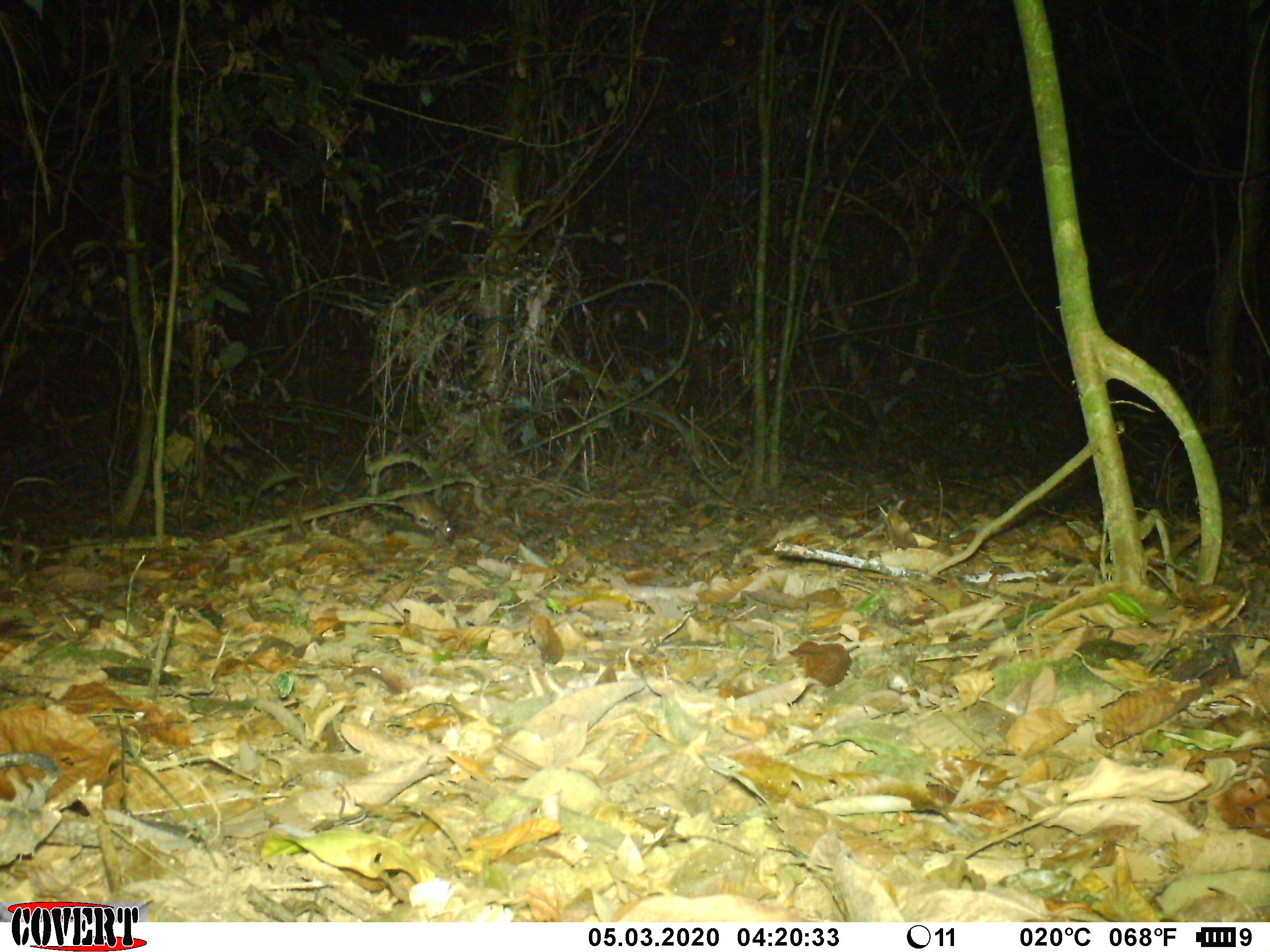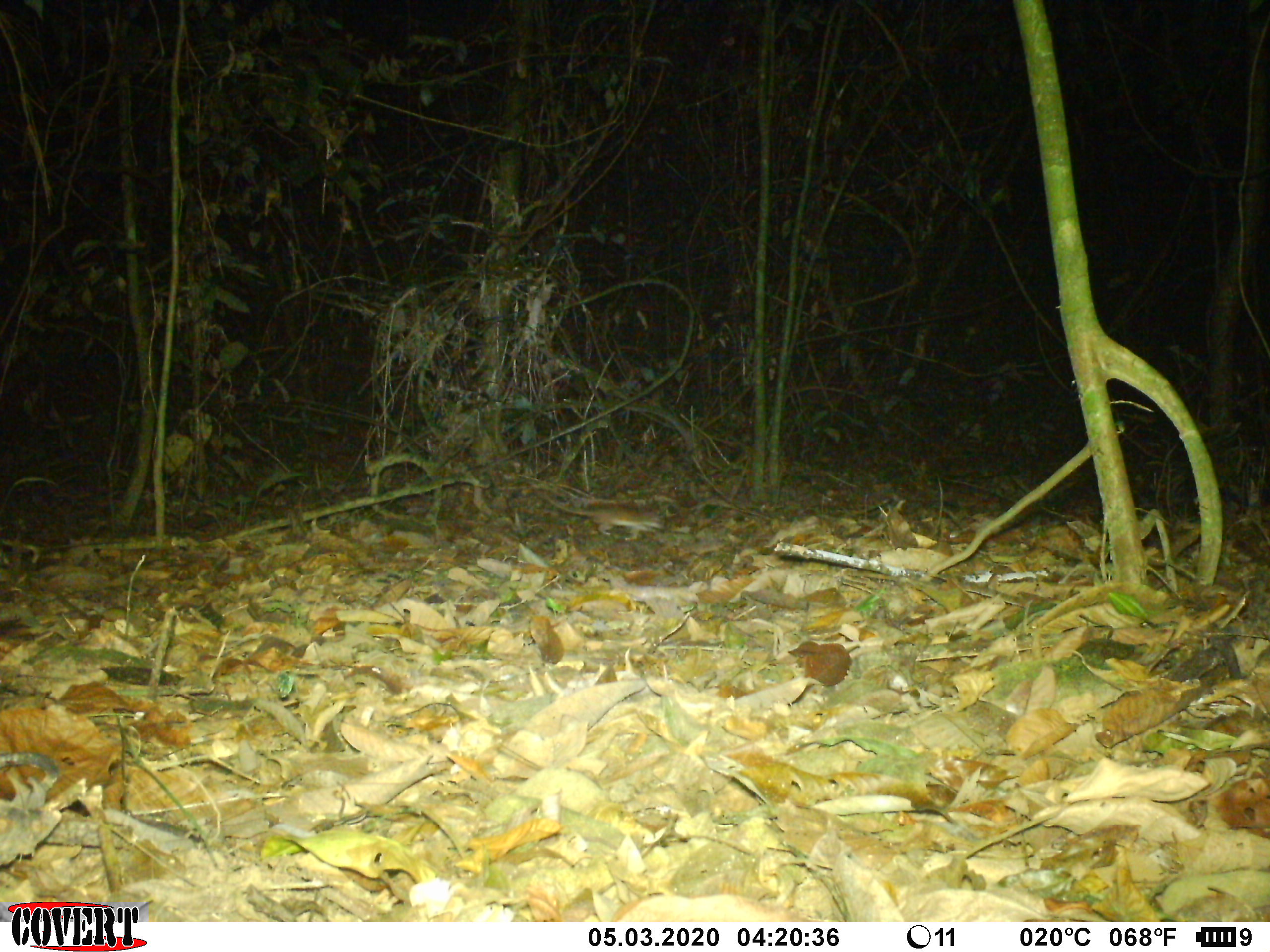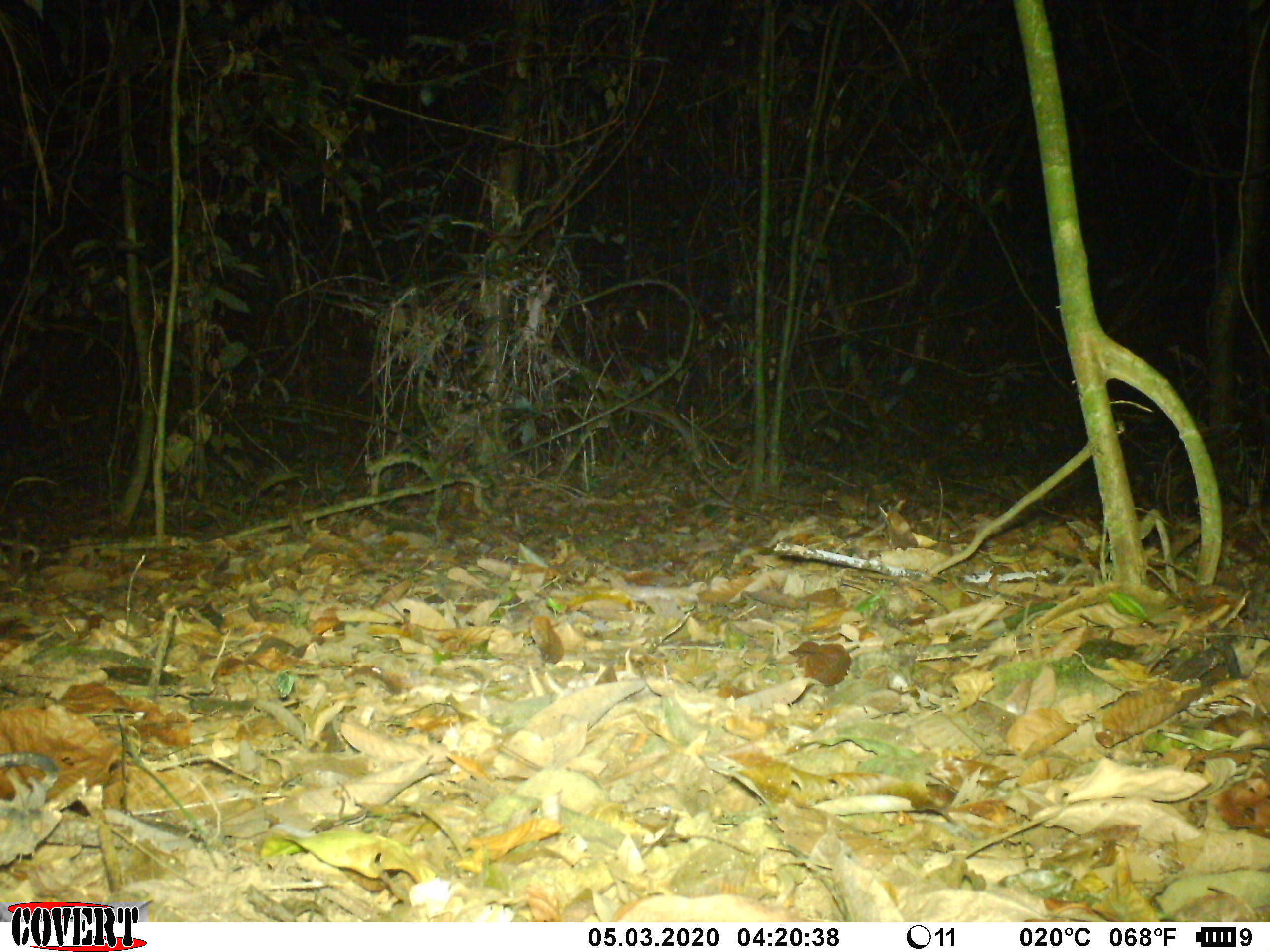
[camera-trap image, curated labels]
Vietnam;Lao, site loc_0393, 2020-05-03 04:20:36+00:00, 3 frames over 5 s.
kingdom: Animalia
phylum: Chordata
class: Mammalia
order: Rodentia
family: Muridae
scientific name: Muridae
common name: old-world mice and rats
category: unidentified murid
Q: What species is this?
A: Unidentified murid (old-world mice and rats) (Muridae).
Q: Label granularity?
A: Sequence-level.